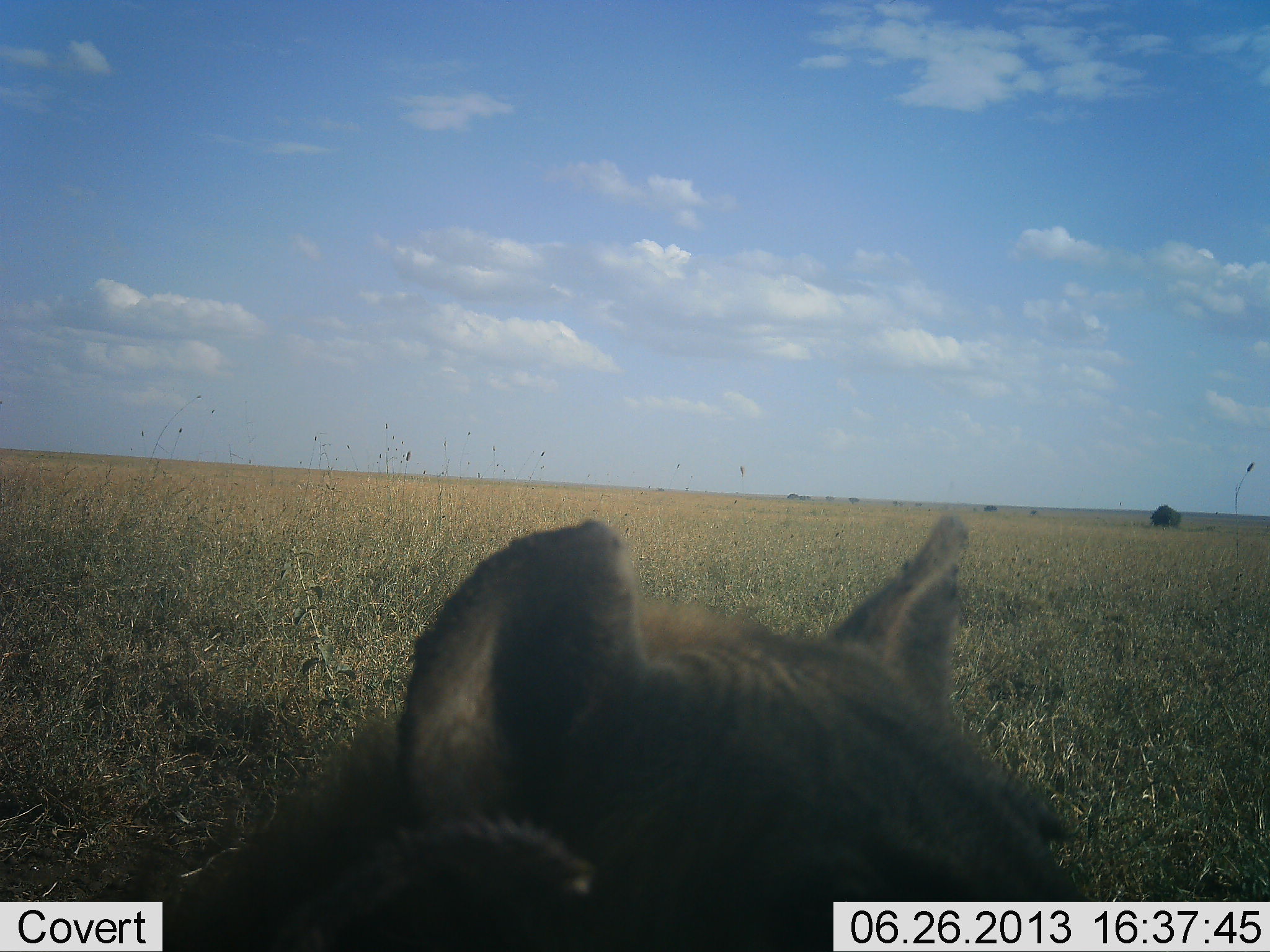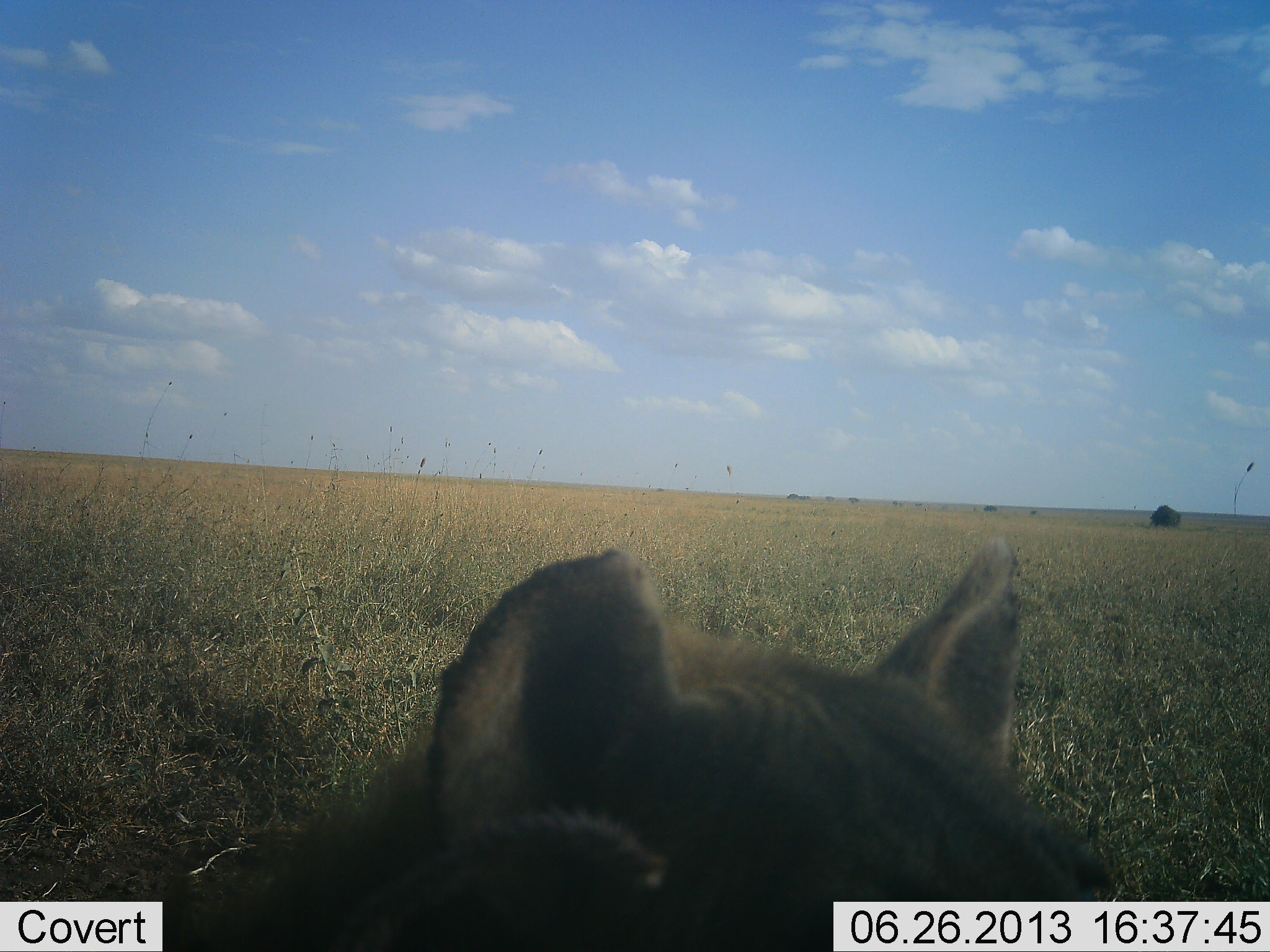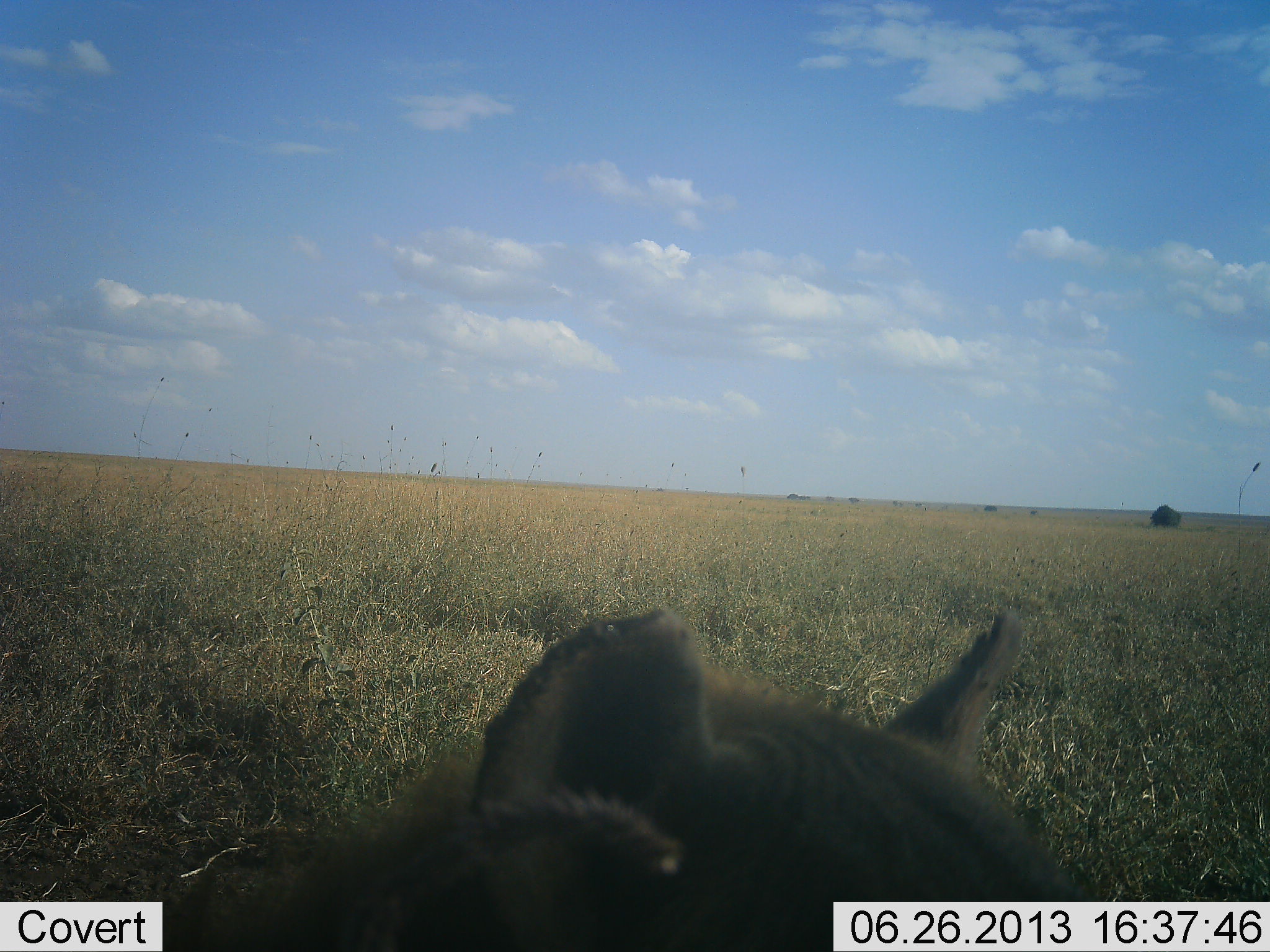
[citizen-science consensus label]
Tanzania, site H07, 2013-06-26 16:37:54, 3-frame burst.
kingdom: Animalia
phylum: Chordata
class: Mammalia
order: Carnivora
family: Felidae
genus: Panthera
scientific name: Panthera leo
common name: lion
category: lionfemale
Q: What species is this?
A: Lionfemale (lion) (Panthera leo).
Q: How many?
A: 1.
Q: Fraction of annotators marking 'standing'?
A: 11%.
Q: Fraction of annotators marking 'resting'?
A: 94%.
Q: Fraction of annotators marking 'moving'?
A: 0%.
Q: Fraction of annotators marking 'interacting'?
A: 0%.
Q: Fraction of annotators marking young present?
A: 22%.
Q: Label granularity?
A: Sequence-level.